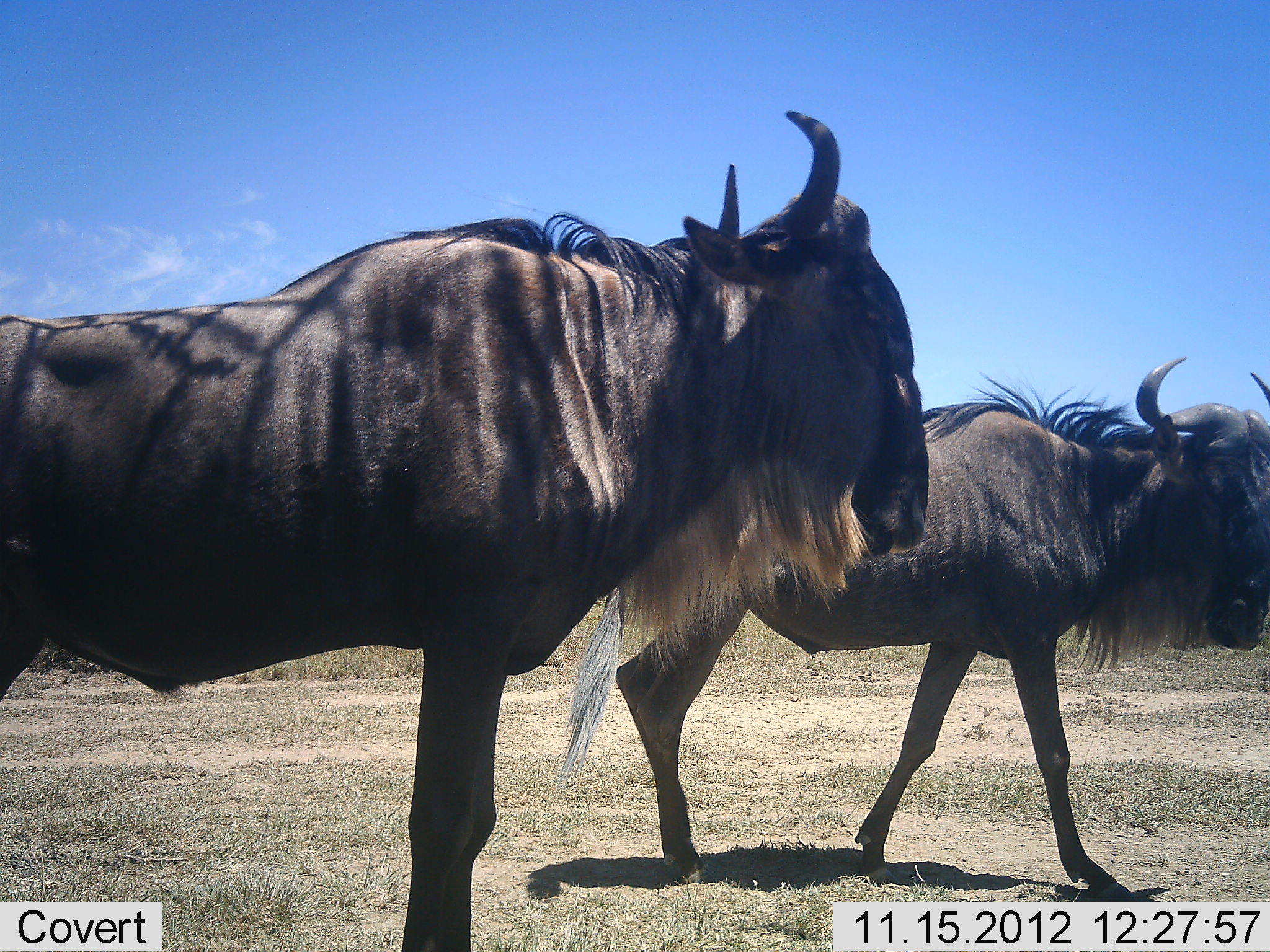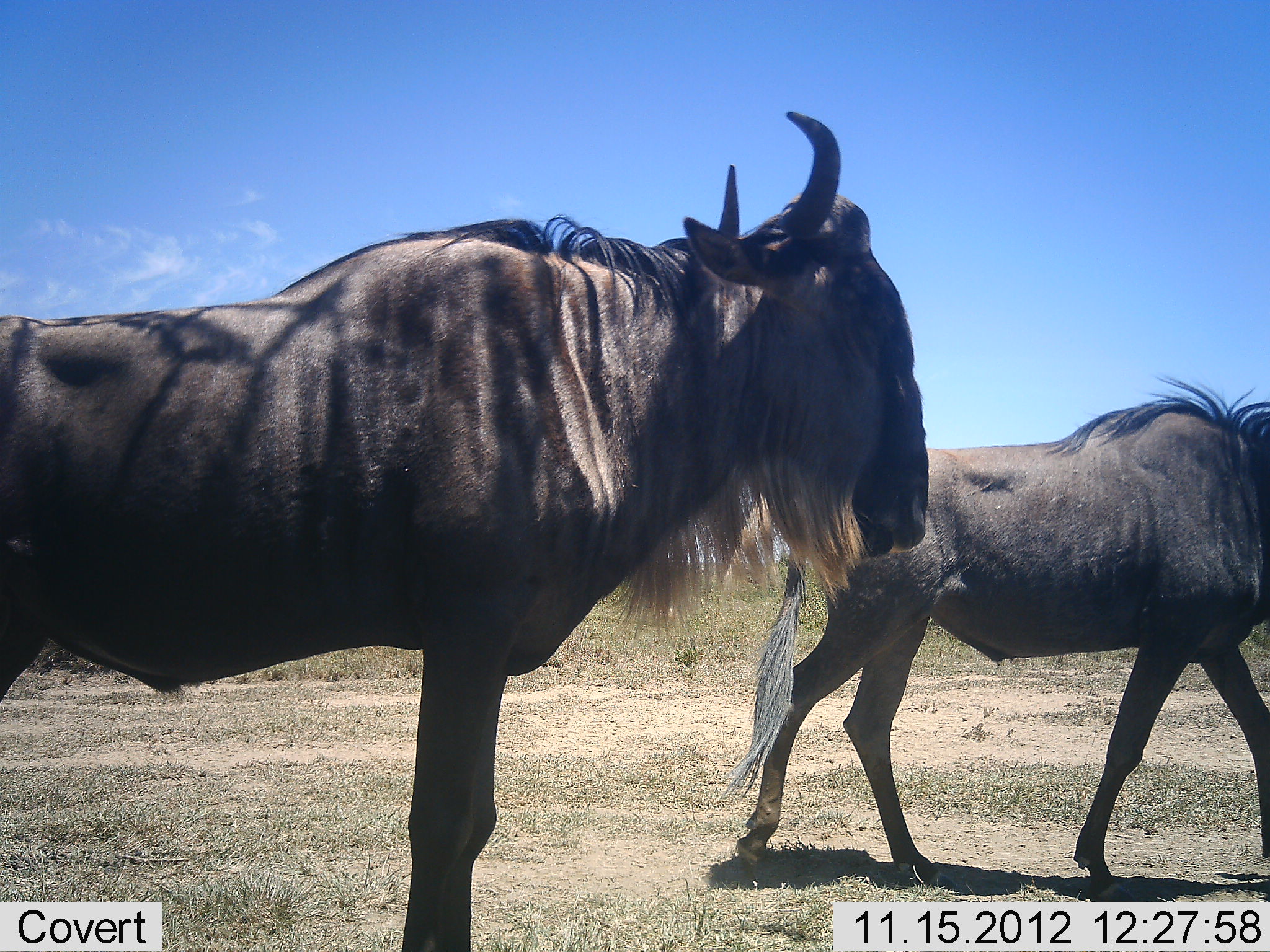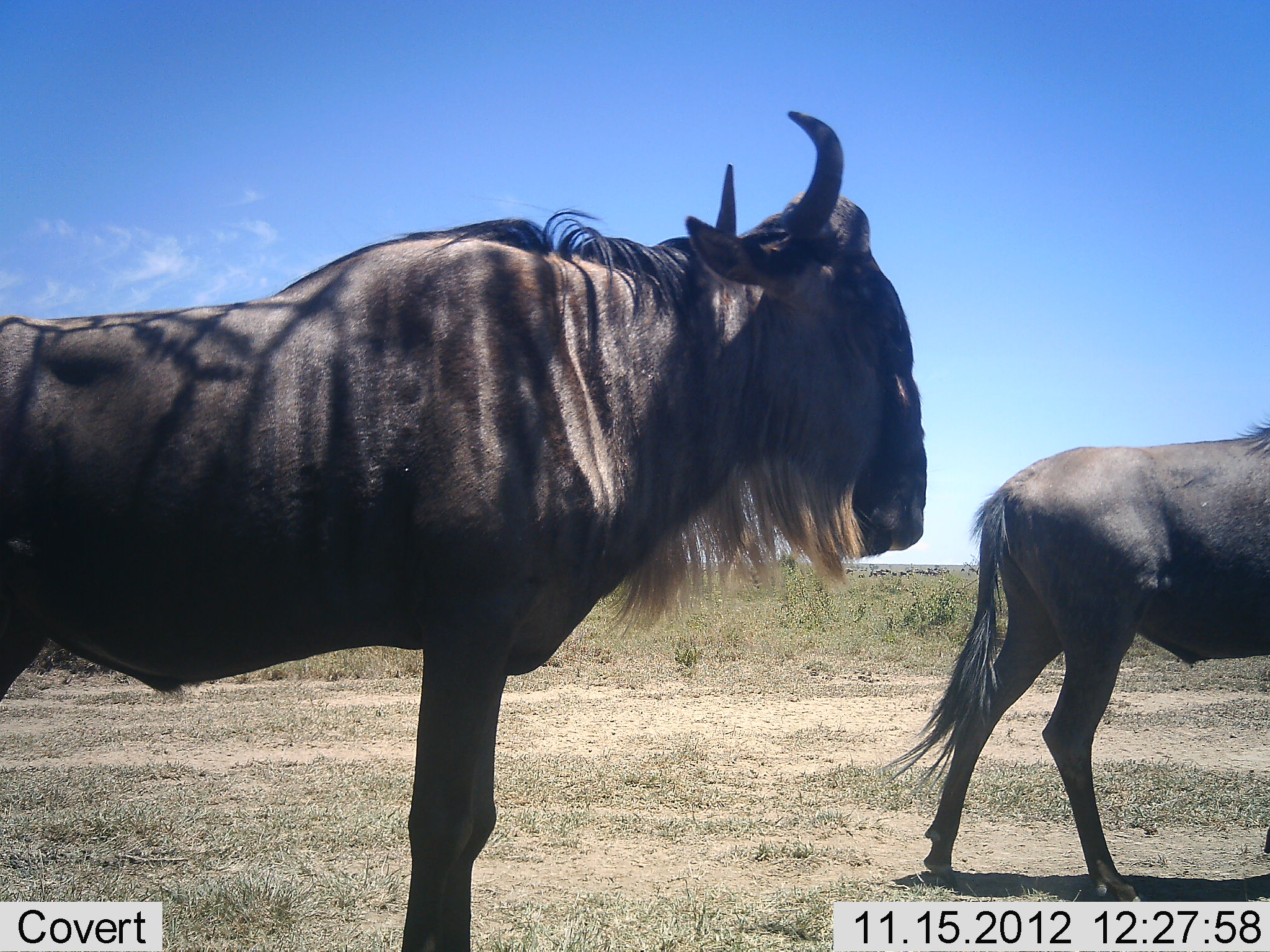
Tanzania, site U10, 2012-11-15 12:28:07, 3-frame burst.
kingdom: Animalia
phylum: Chordata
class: Mammalia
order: Artiodactyla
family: Bovidae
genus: Connochaetes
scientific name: Connochaetes taurinus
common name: blue wildebeest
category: wildebeest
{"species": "wildebeest (blue wildebeest) (Connochaetes taurinus)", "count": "2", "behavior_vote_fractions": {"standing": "90%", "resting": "0%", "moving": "100%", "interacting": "0%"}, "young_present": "0%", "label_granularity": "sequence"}